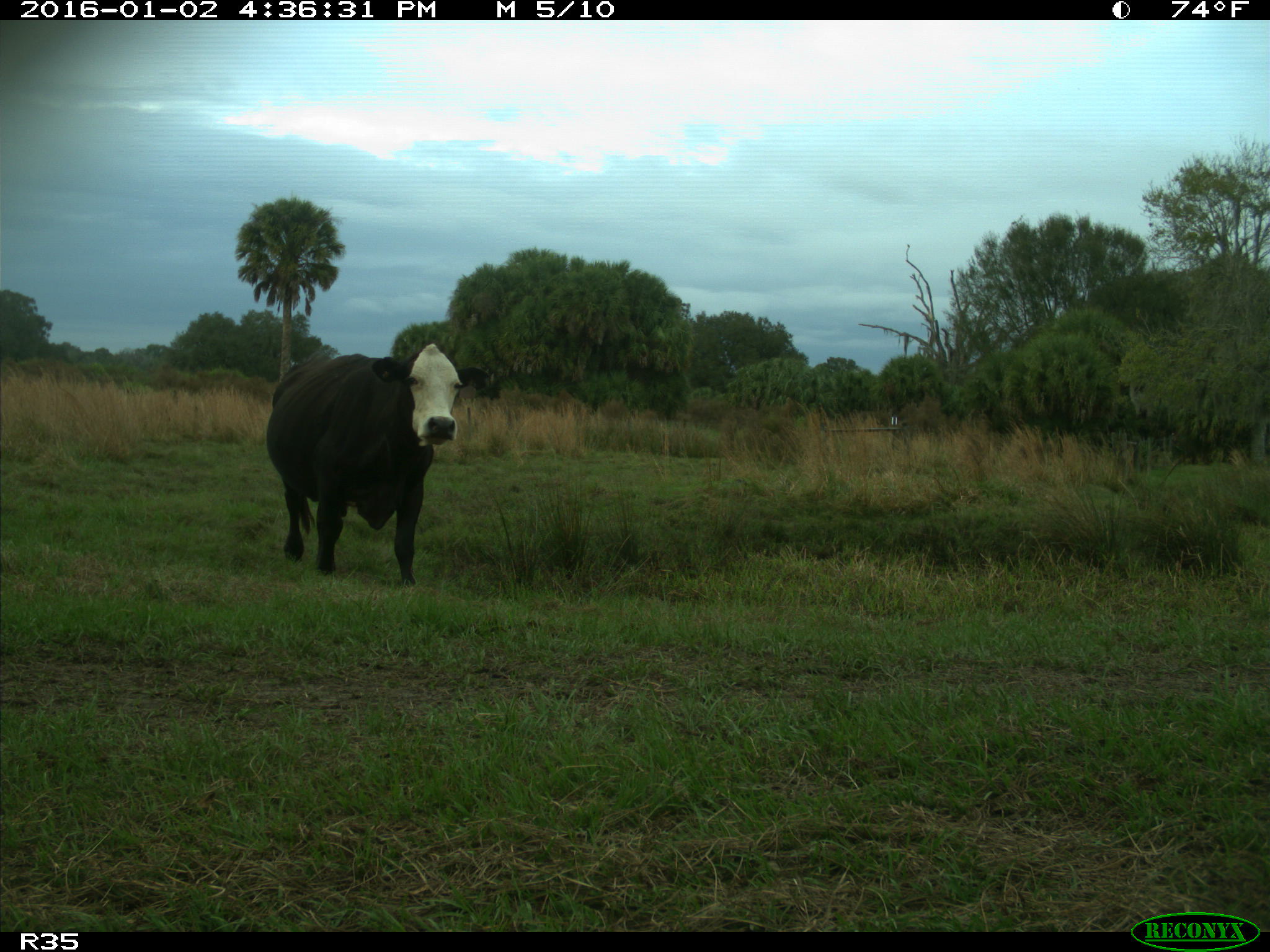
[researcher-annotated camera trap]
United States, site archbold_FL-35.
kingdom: Animalia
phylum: Chordata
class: Mammalia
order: Artiodactyla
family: Bovidae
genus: Bos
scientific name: Bos taurus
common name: domestic cow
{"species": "Bos taurus (domestic cow)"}